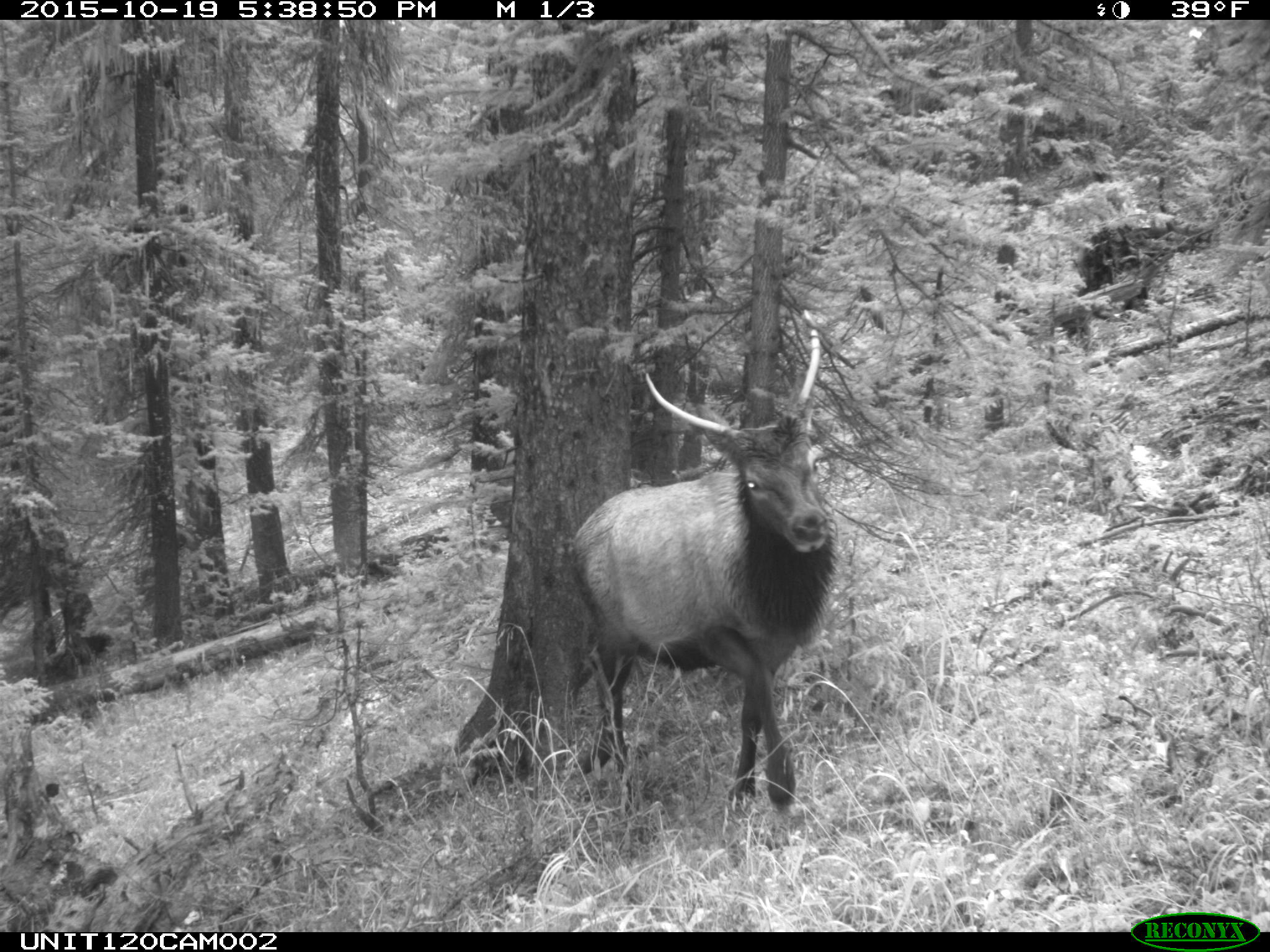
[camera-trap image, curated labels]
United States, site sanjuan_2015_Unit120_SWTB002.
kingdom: Animalia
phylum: Chordata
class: Mammalia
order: Artiodactyla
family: Cervidae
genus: Cervus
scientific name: Cervus elaphus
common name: red deer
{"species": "Cervus elaphus (red deer)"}